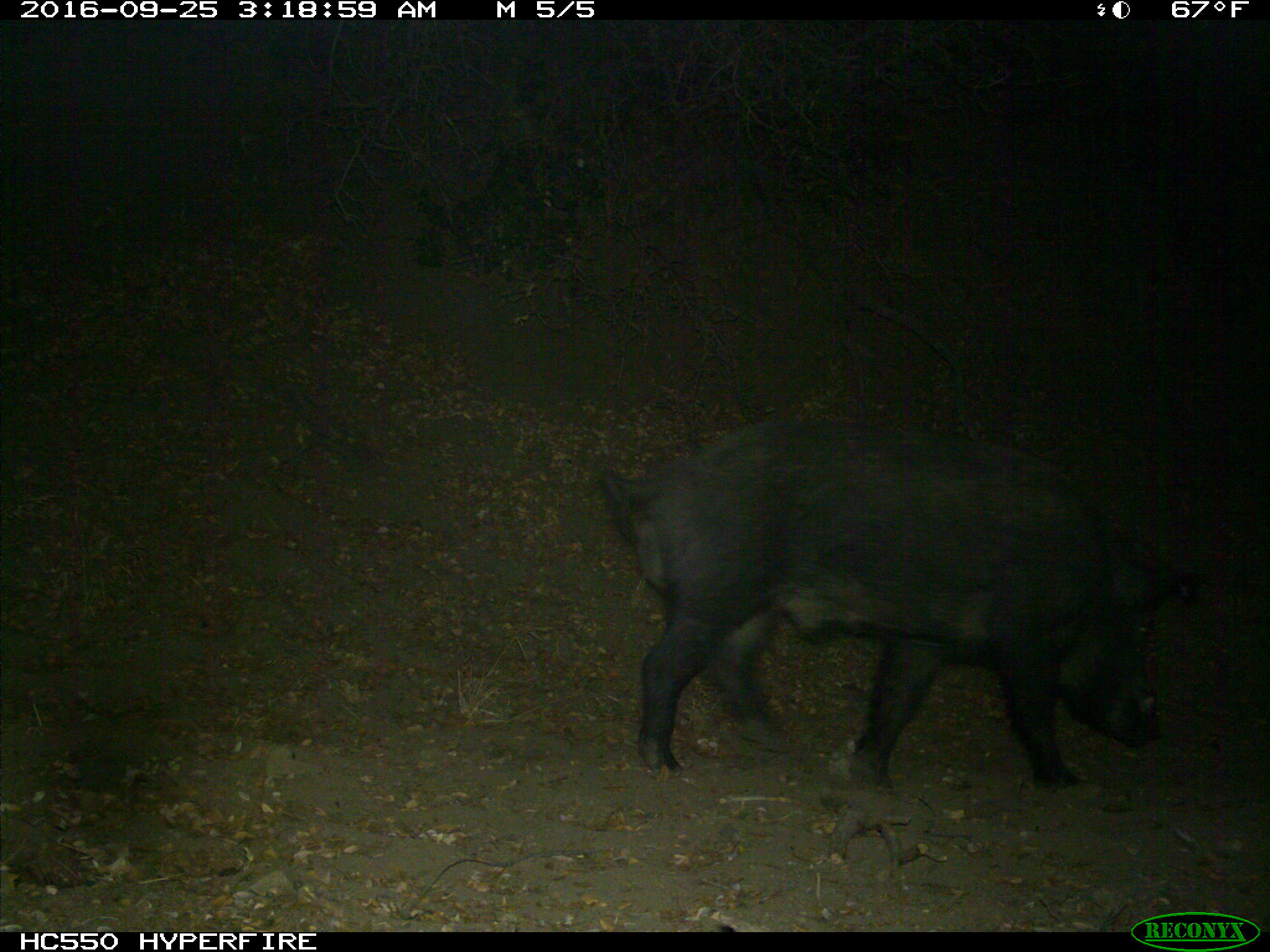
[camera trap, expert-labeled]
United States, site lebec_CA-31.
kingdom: Animalia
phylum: Chordata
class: Mammalia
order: Artiodactyla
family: Suidae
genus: Sus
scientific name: Sus scrofa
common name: wild boar